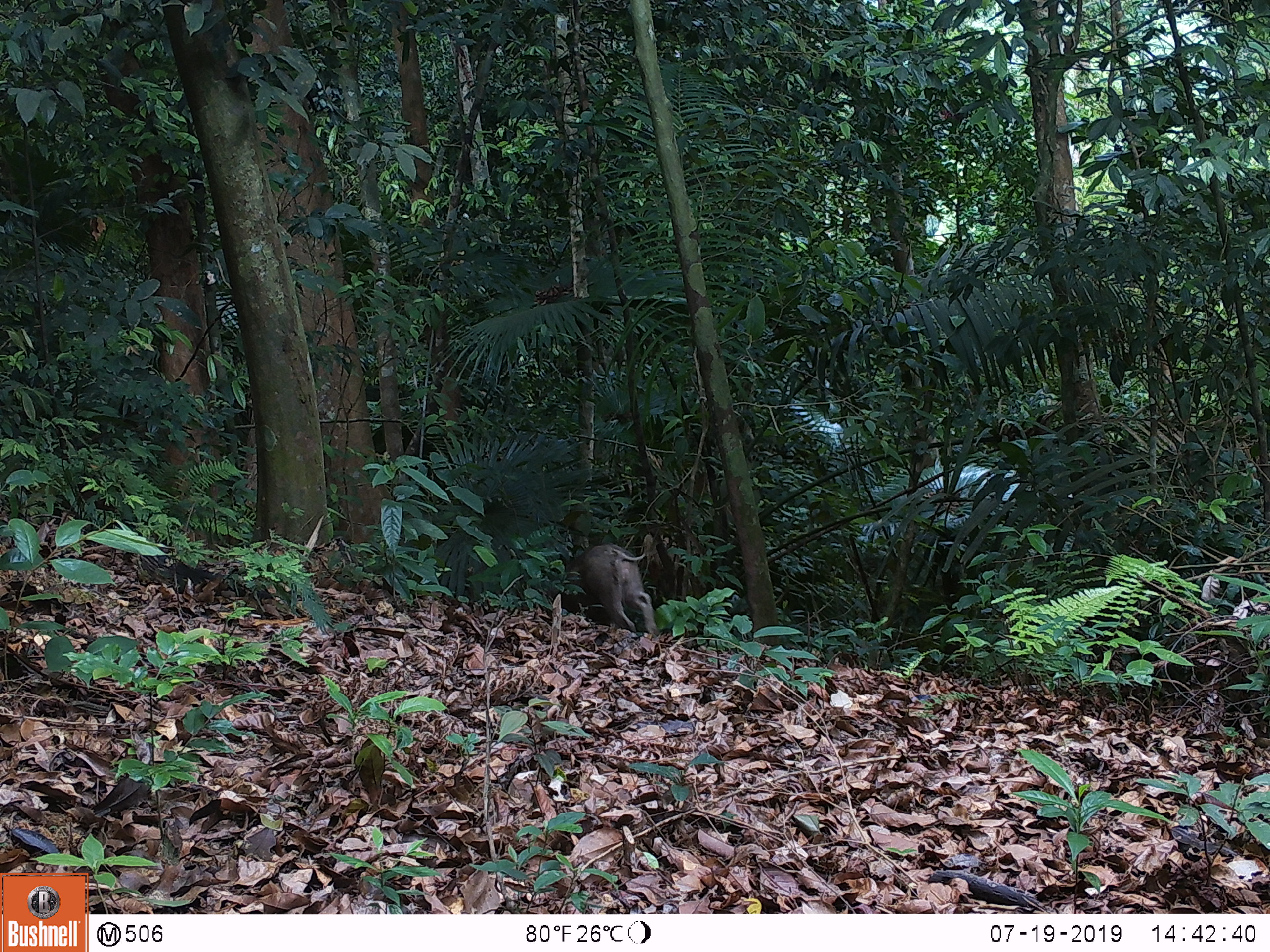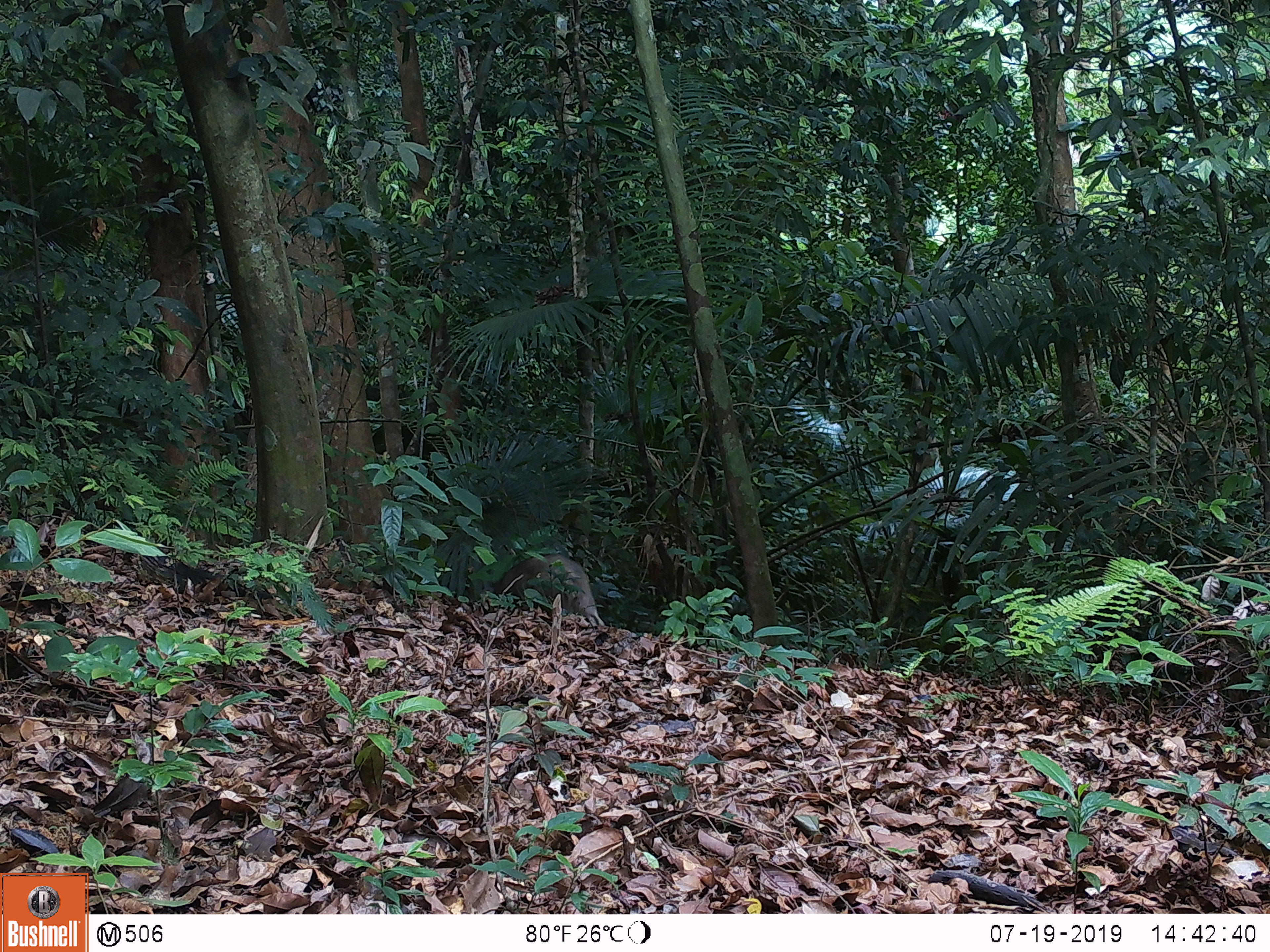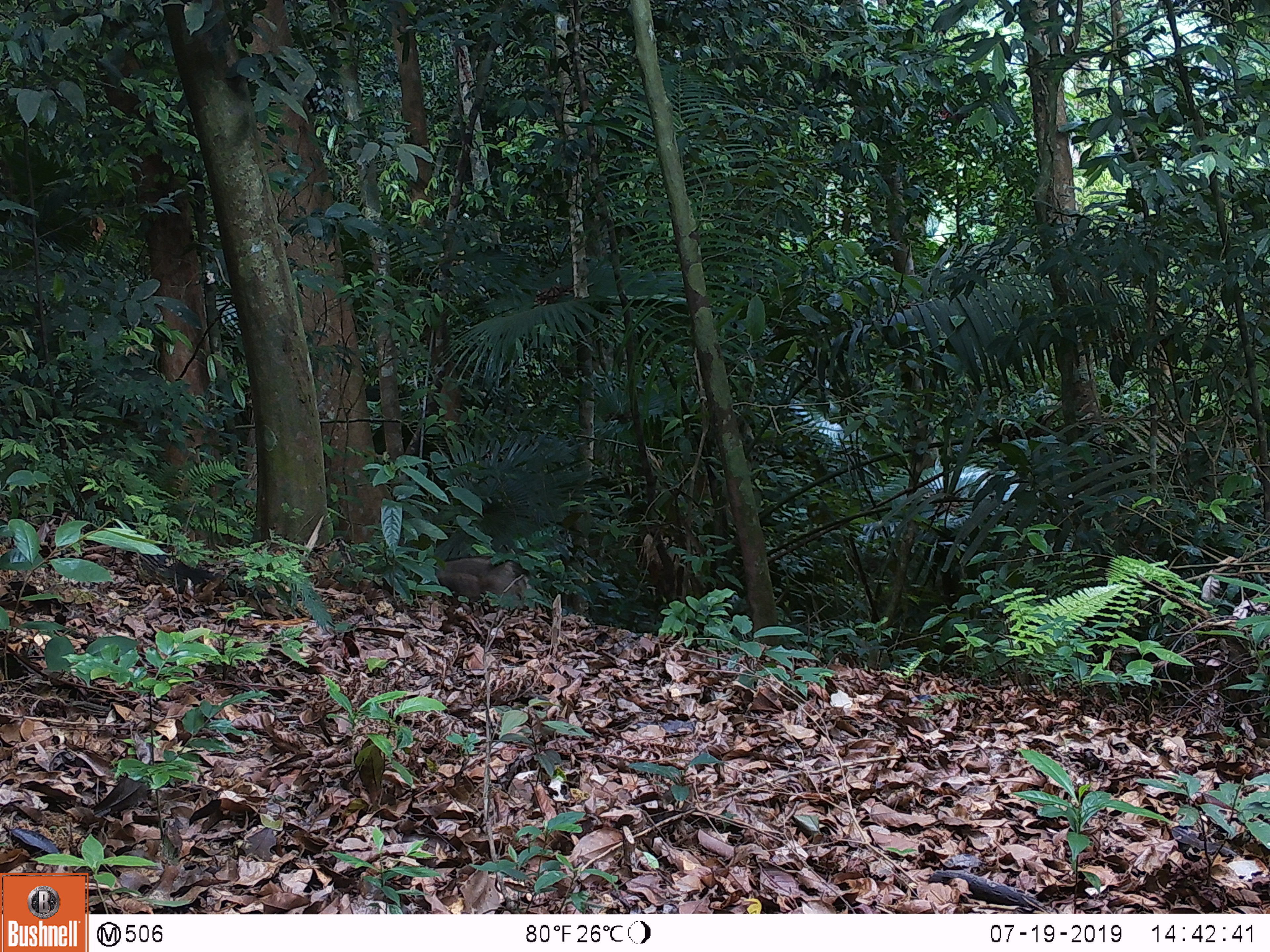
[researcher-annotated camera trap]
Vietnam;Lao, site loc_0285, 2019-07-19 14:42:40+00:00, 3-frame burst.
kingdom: Animalia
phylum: Chordata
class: Mammalia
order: Artiodactyla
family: Suidae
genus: Sus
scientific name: Sus scrofa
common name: eurasian wild pig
Eurasian wild pig (Sus scrofa). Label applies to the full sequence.